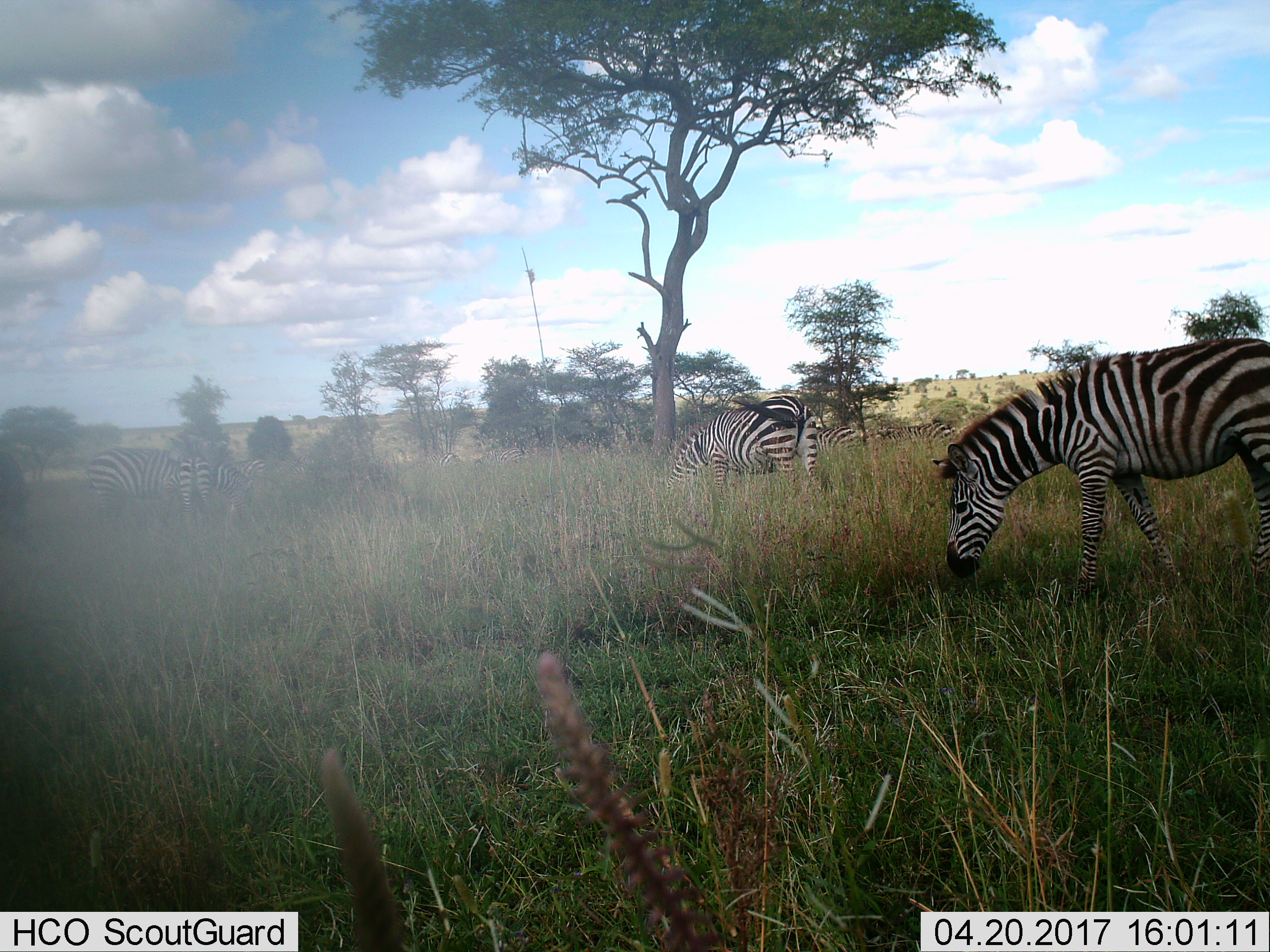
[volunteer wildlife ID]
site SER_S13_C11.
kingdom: Animalia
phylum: Chordata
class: Mammalia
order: Perissodactyla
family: Equidae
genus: Equus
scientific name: Equus quagga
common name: plains zebra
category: zebraplains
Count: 10.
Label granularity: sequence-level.